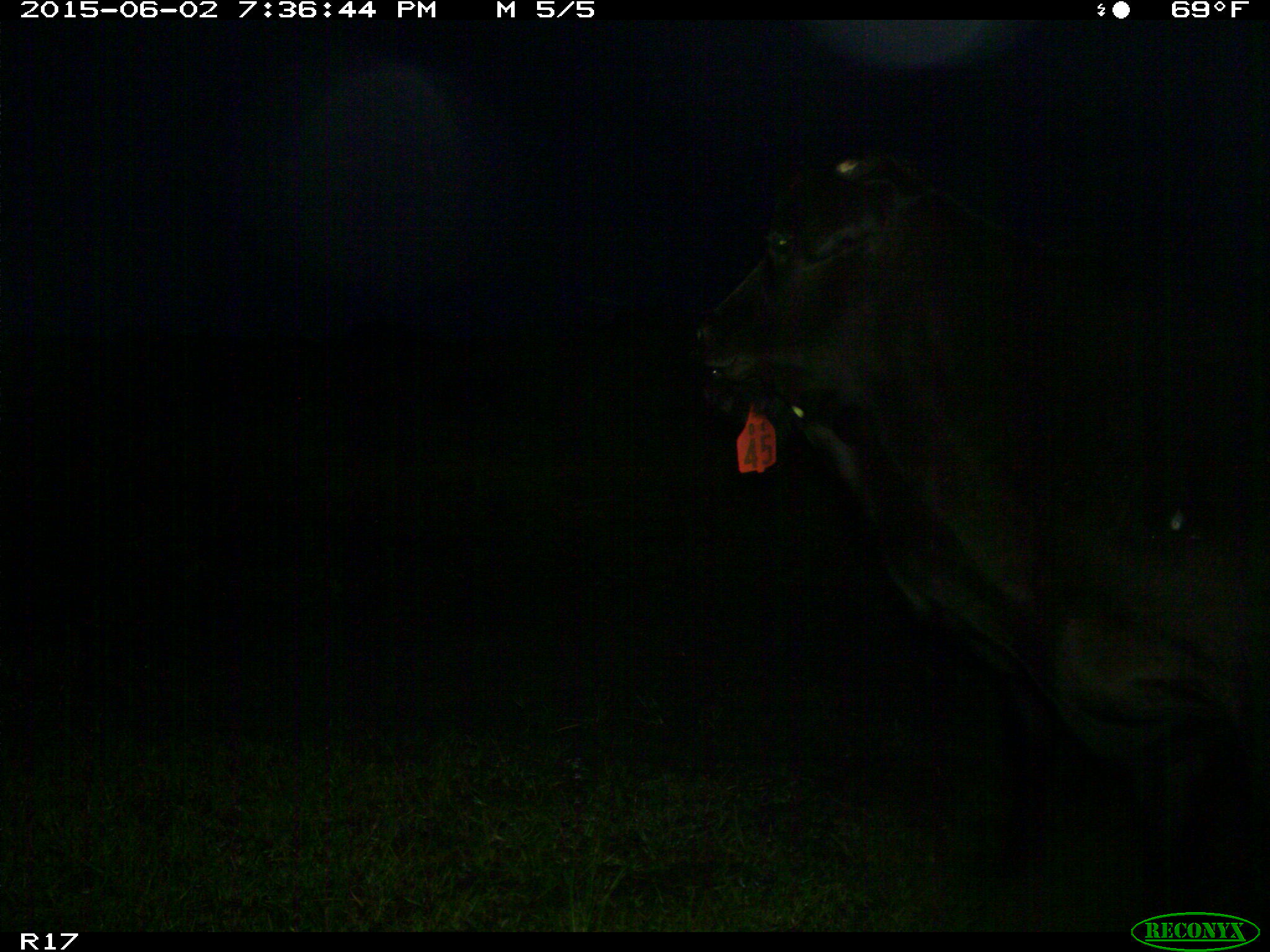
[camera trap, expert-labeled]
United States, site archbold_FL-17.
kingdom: Animalia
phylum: Chordata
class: Mammalia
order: Artiodactyla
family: Bovidae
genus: Bos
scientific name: Bos taurus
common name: domestic cow